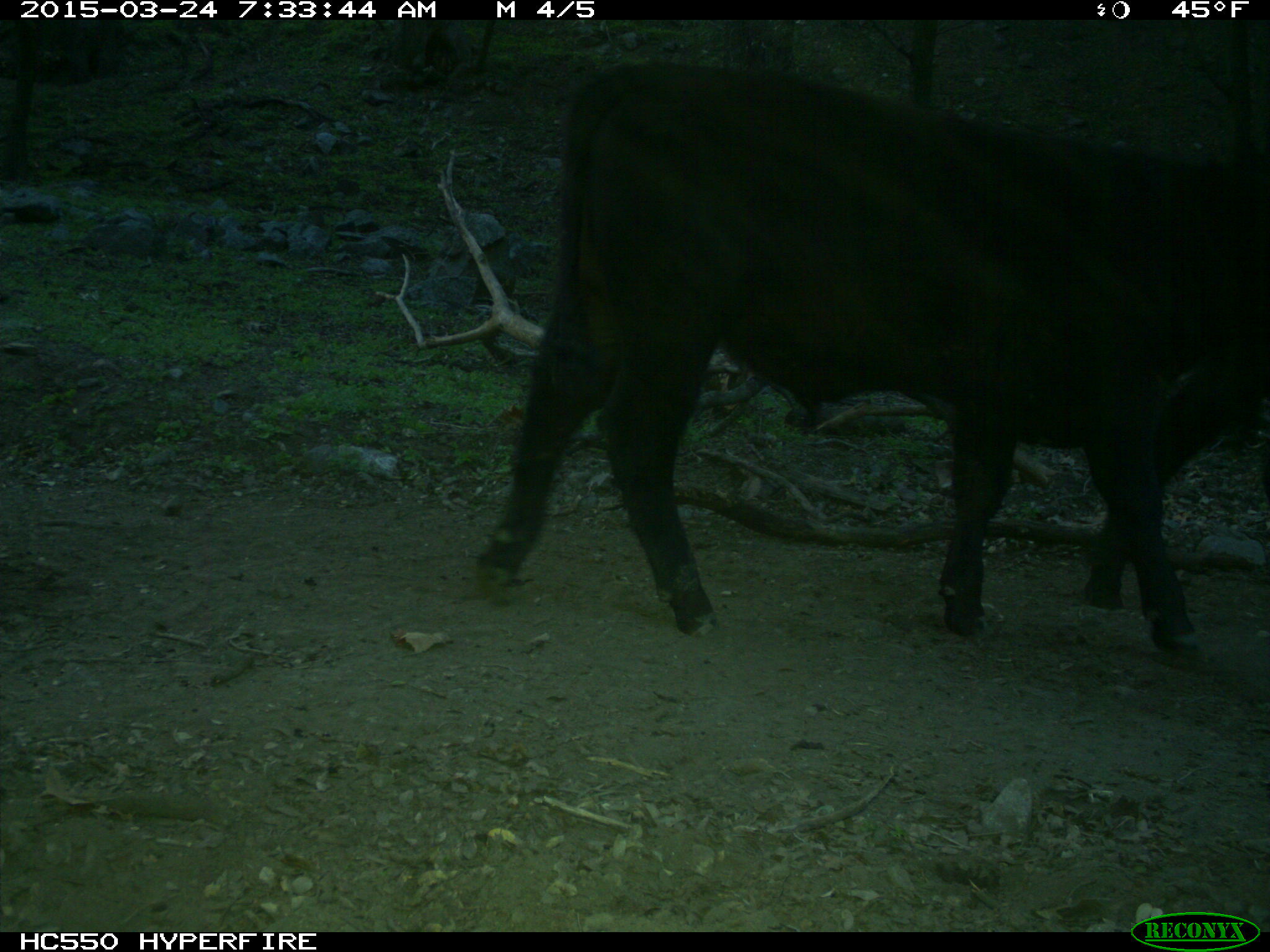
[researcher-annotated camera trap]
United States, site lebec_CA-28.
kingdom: Animalia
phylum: Chordata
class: Mammalia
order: Artiodactyla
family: Bovidae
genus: Bos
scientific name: Bos taurus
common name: domestic cow